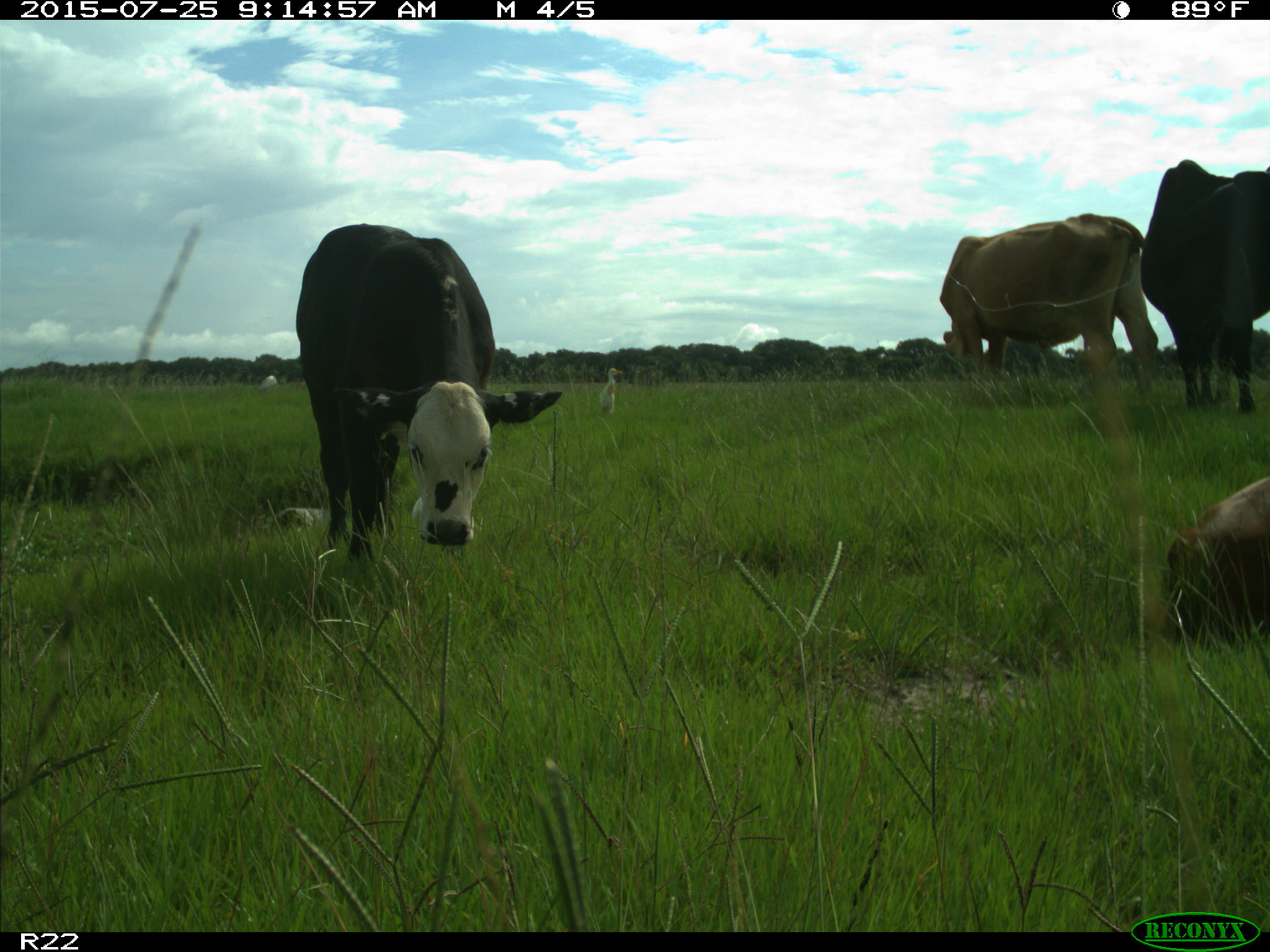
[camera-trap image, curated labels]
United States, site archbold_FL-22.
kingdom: Animalia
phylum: Chordata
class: Mammalia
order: Artiodactyla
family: Bovidae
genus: Bos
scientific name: Bos taurus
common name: domestic cow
Bos taurus (domestic cow).